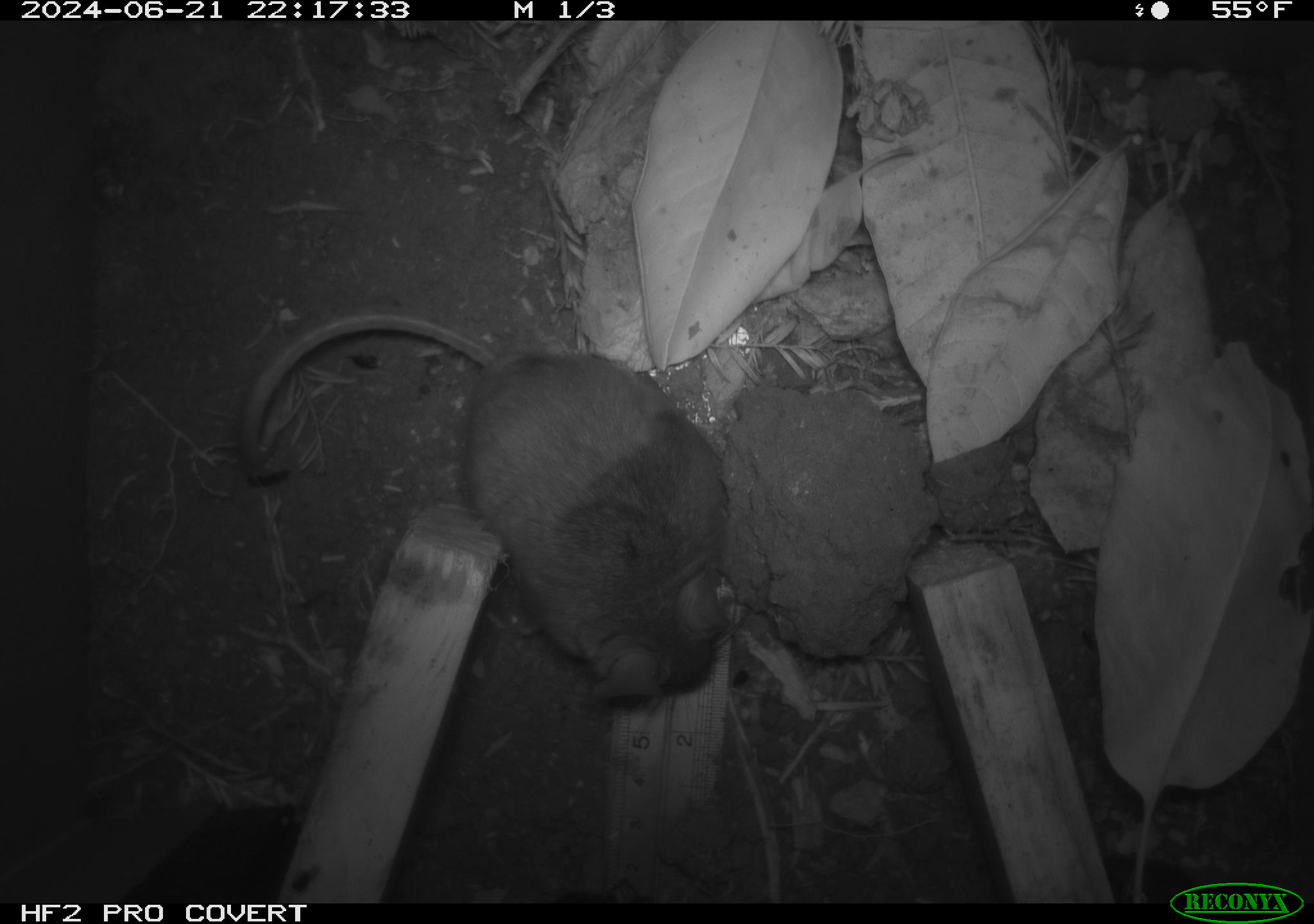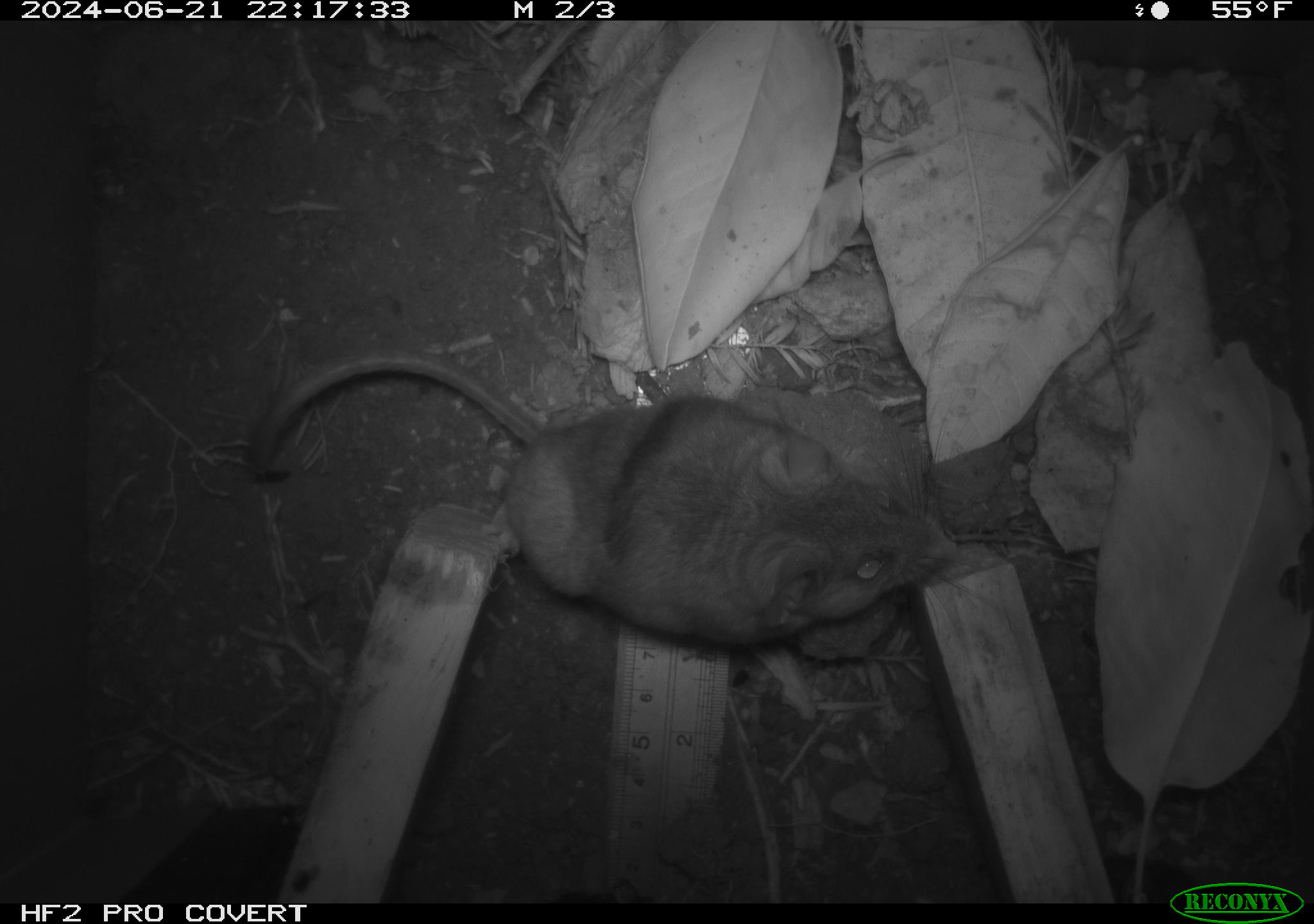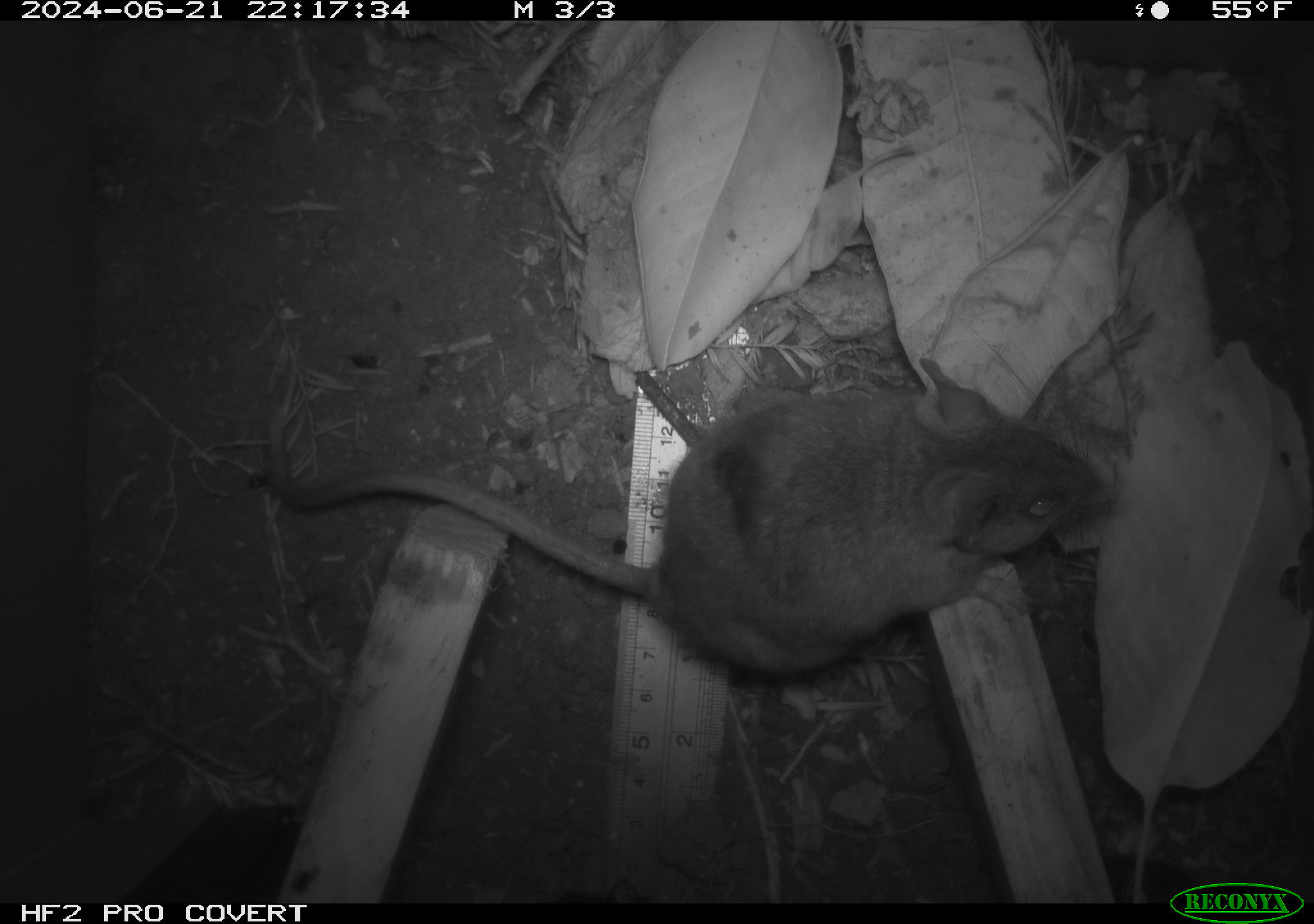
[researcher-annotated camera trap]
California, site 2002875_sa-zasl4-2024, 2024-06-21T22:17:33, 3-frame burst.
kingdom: Animalia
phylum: Chordata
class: Mammalia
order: Rodentia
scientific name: Rodentia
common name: rodent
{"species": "rodent (Rodentia)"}